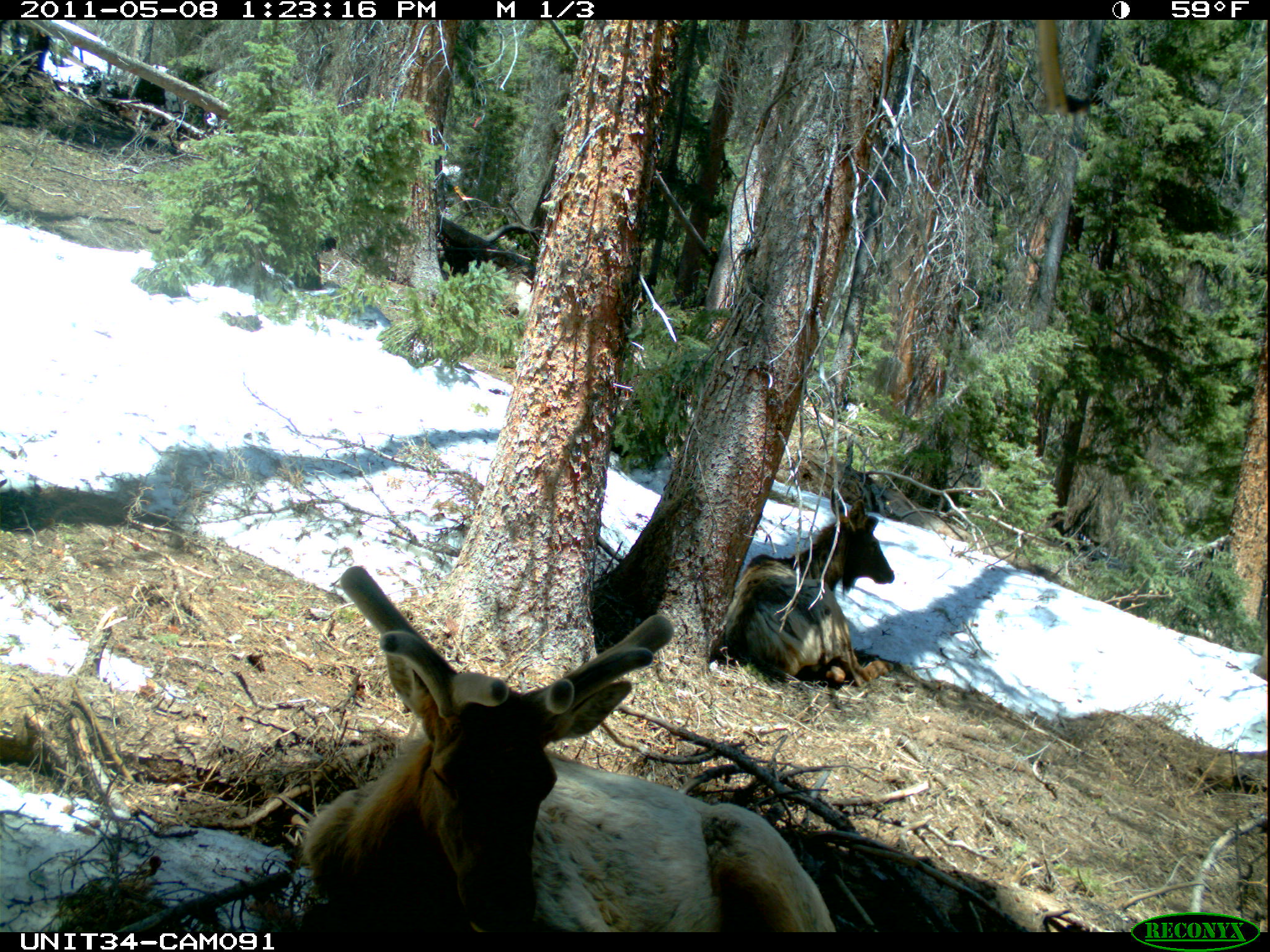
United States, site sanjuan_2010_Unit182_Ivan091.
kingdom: Animalia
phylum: Chordata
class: Mammalia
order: Artiodactyla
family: Cervidae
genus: Cervus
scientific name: Cervus elaphus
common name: red deer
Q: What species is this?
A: Cervus elaphus (red deer).